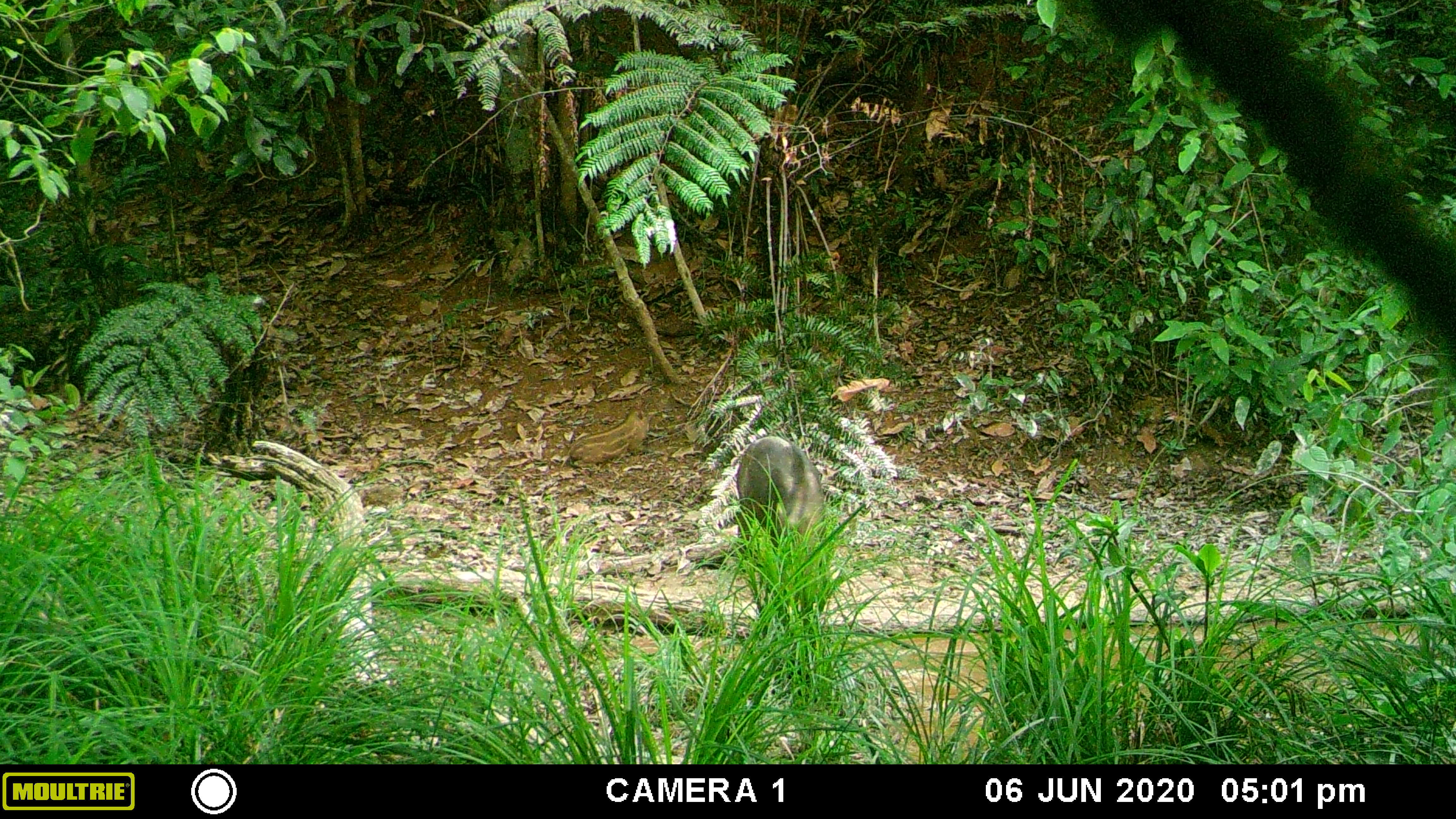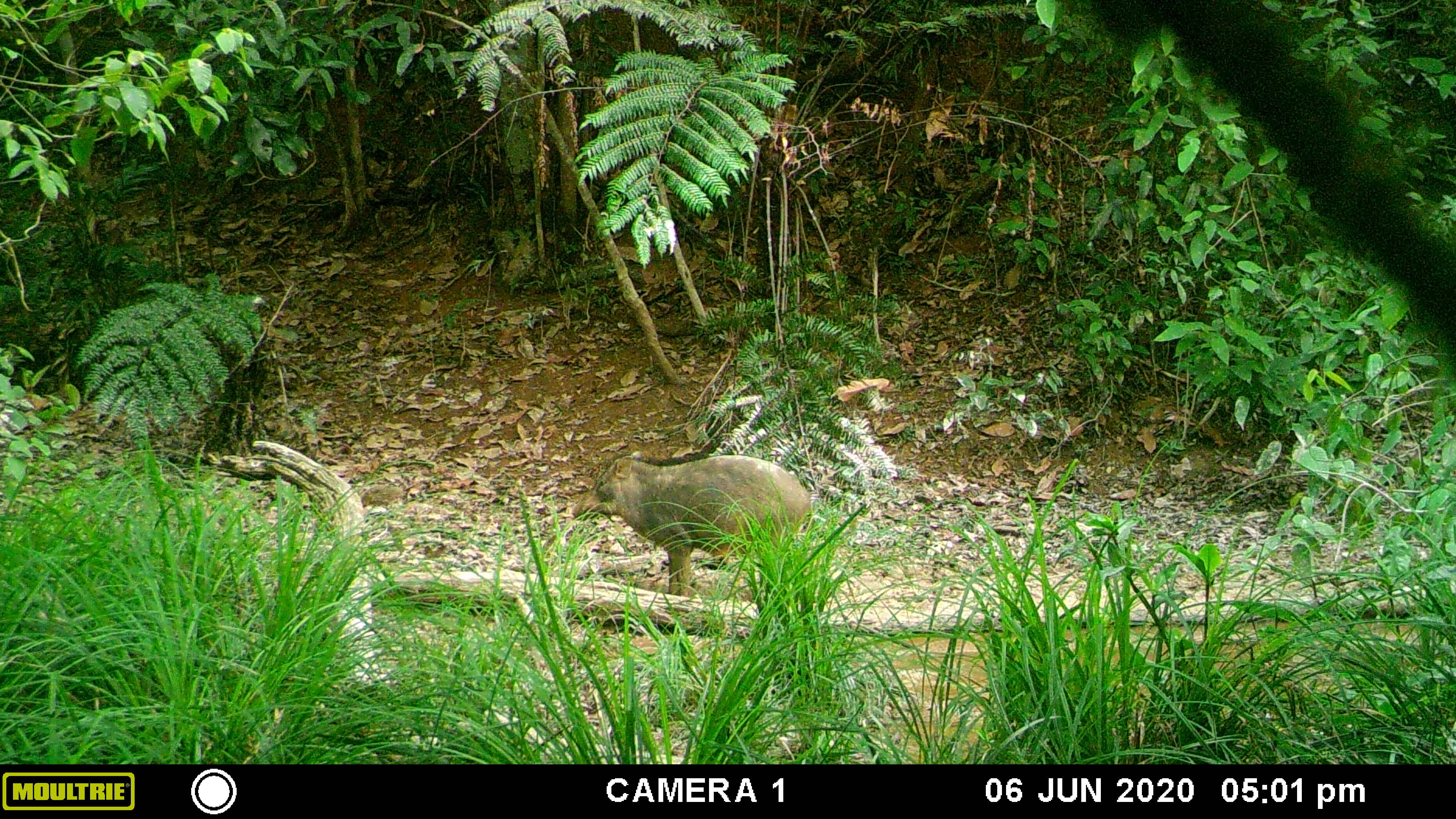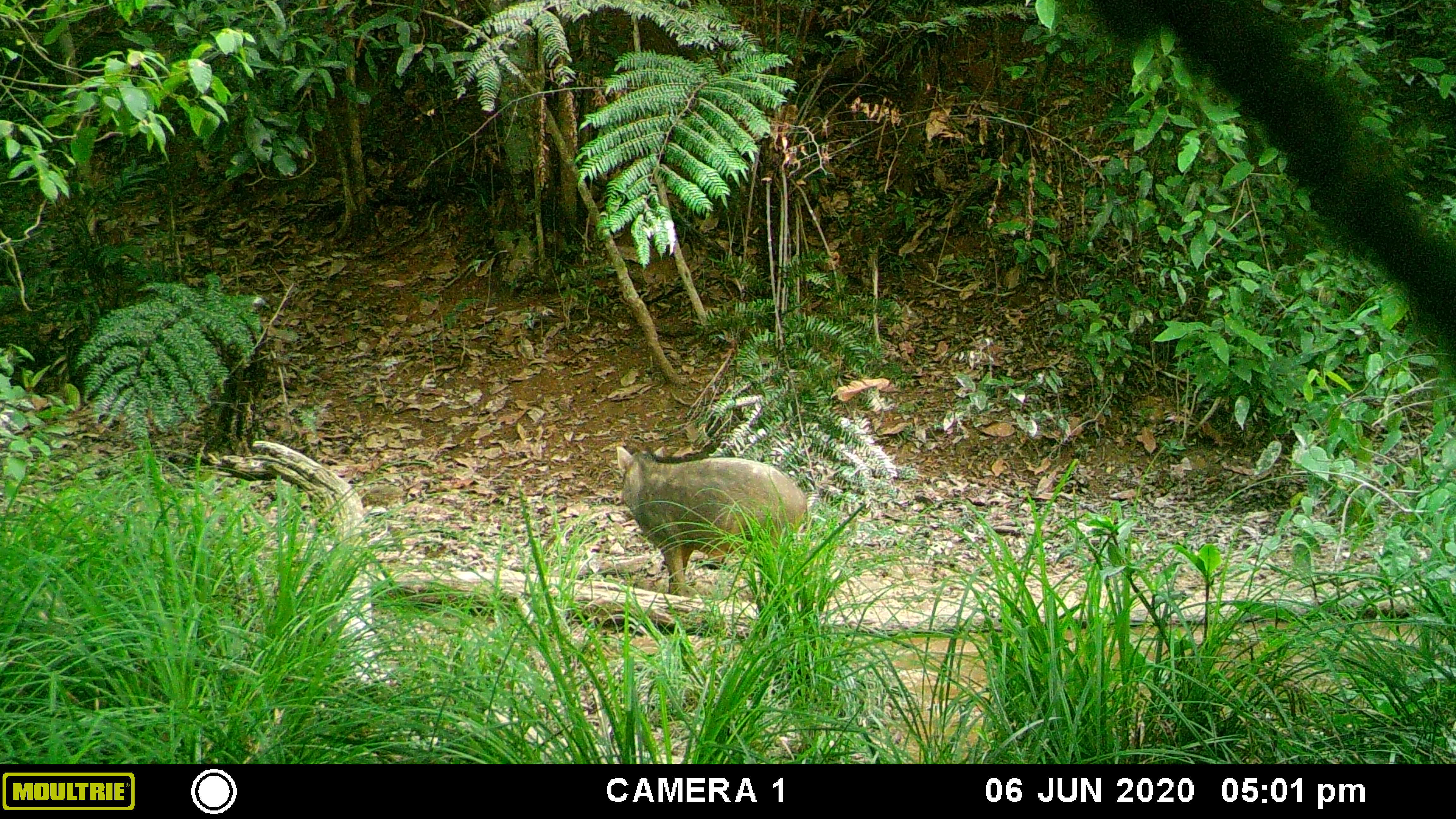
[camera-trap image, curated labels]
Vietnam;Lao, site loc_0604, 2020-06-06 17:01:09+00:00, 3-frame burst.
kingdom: Animalia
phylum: Chordata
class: Mammalia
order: Artiodactyla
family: Suidae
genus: Sus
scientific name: Sus scrofa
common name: eurasian wild pig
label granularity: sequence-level